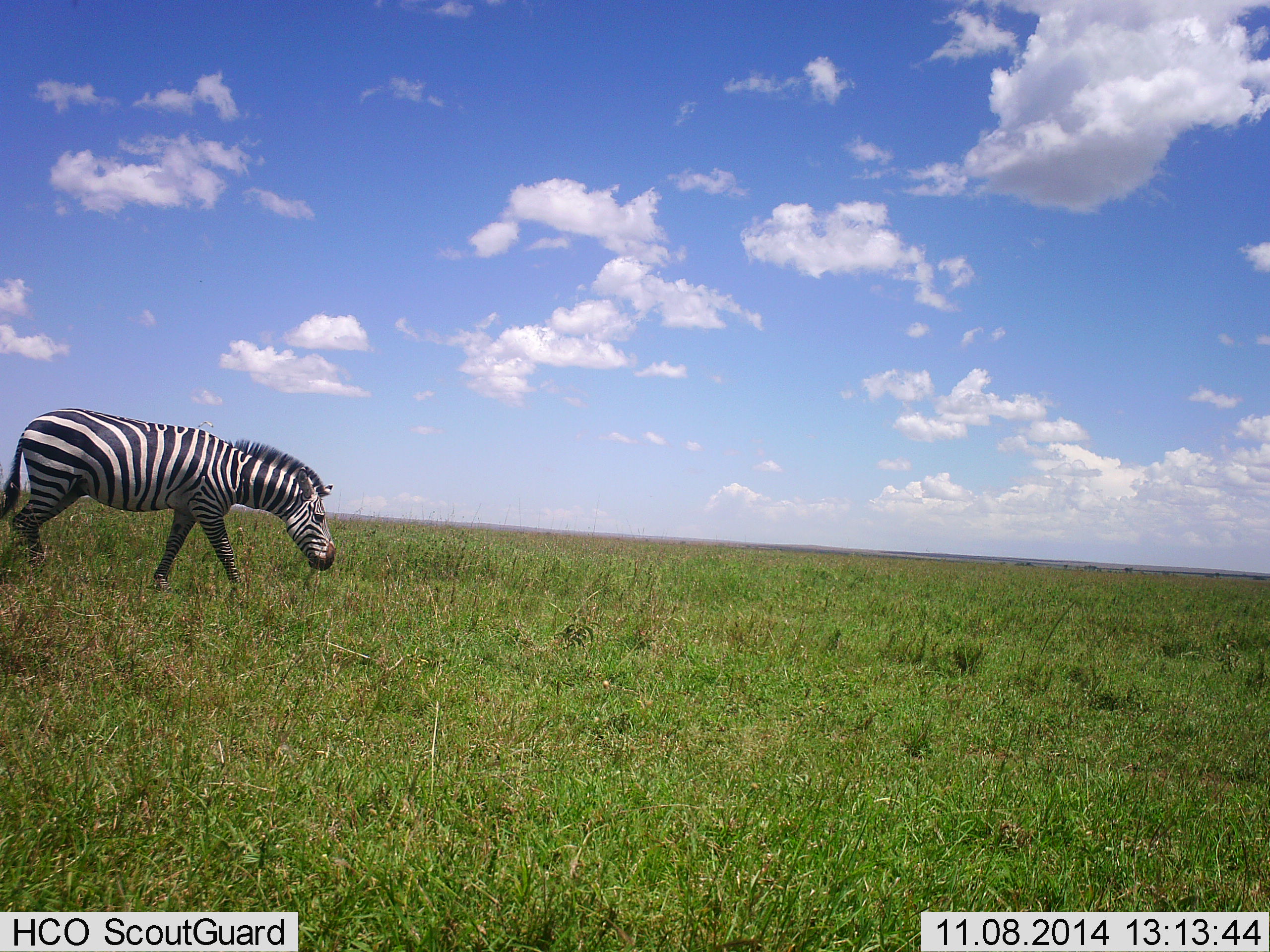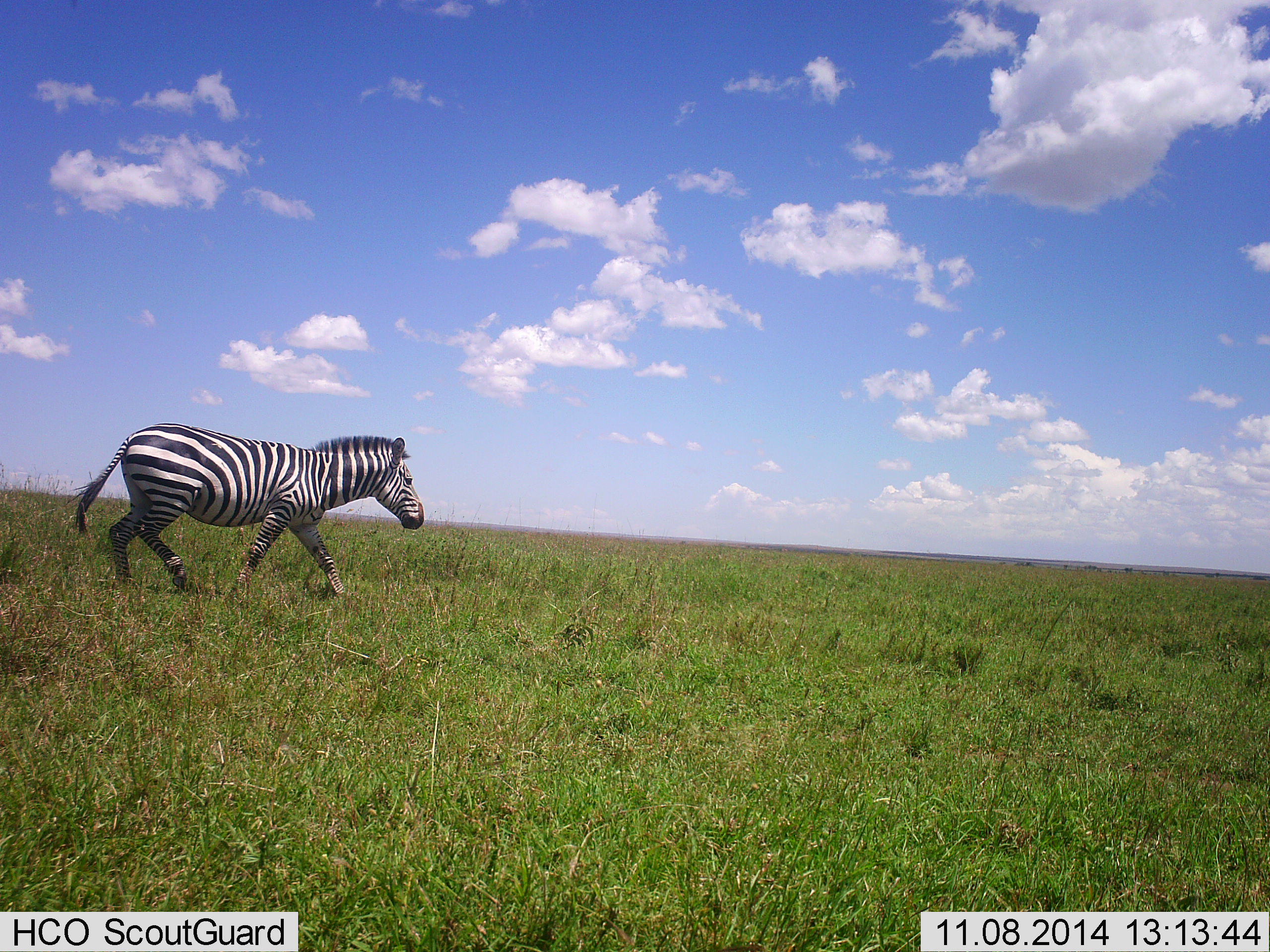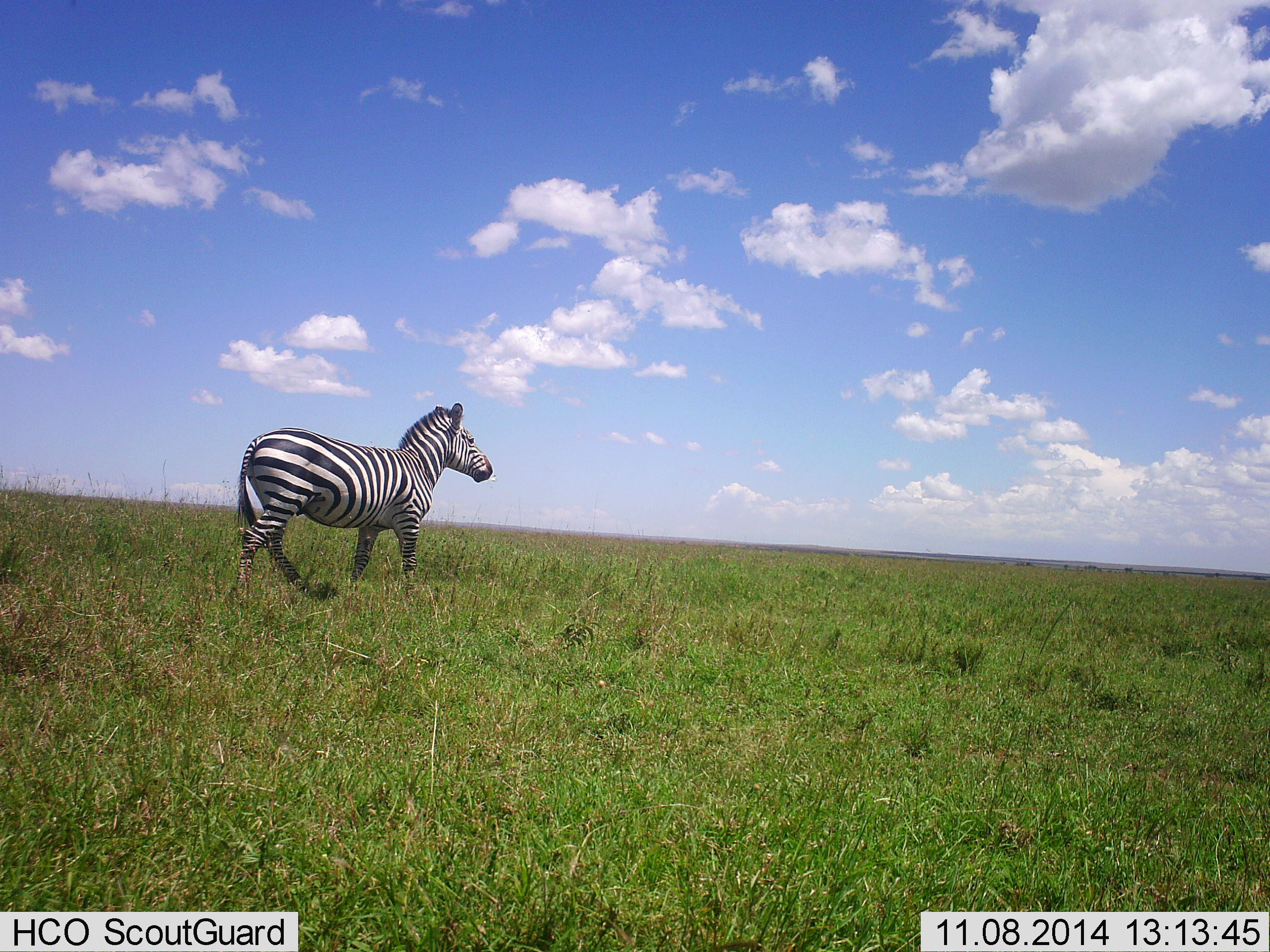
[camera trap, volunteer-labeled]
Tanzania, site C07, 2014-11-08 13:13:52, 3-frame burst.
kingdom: Animalia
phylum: Chordata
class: Mammalia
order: Perissodactyla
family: Equidae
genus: Equus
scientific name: Equus quagga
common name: plains zebra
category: zebra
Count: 1.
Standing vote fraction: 0%.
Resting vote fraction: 0%.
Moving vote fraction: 100%.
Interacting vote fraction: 0%.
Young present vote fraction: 0%.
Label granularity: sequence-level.